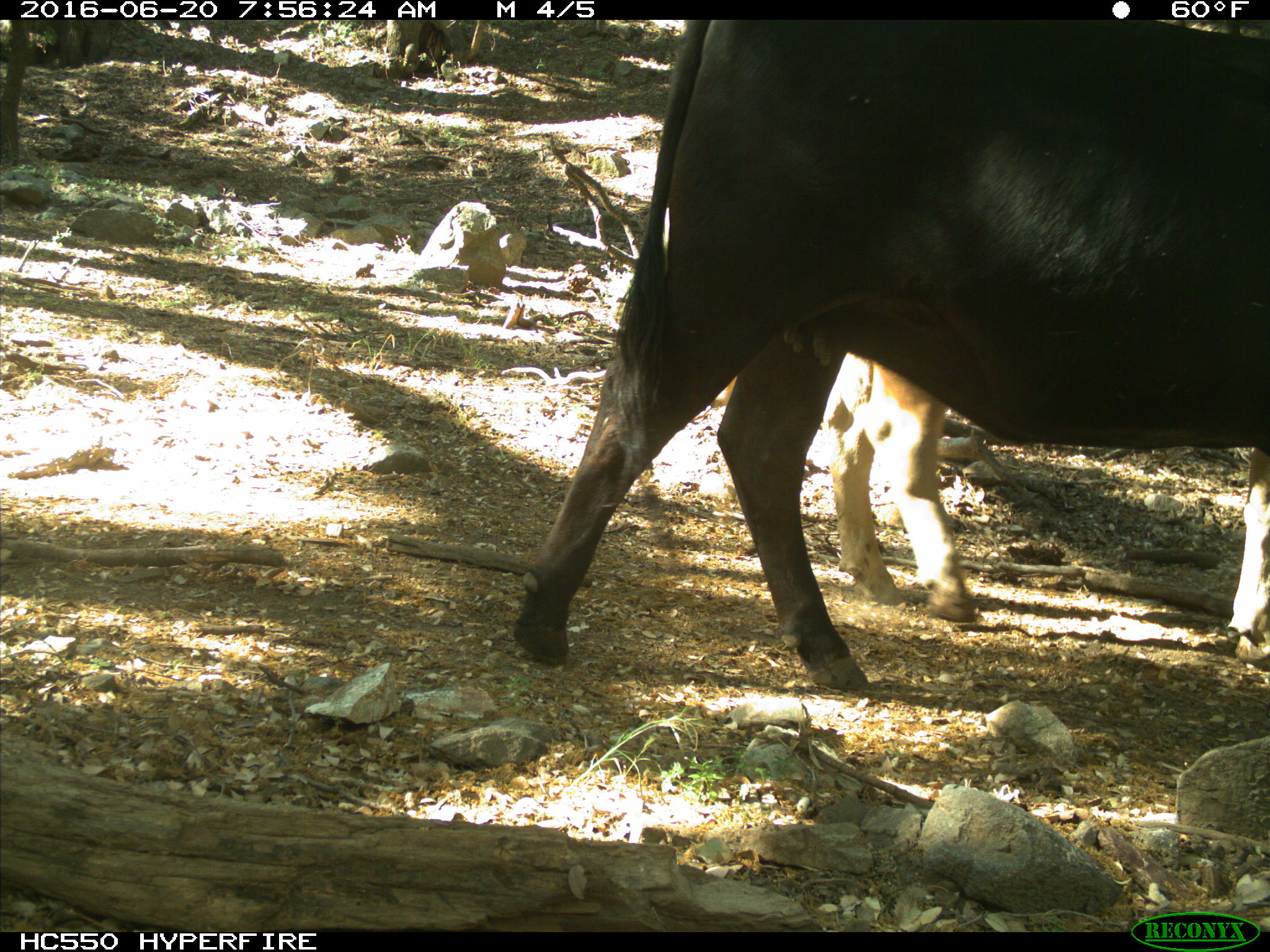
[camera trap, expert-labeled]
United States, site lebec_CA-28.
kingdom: Animalia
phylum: Chordata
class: Mammalia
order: Artiodactyla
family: Bovidae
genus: Bos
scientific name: Bos taurus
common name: domestic cow